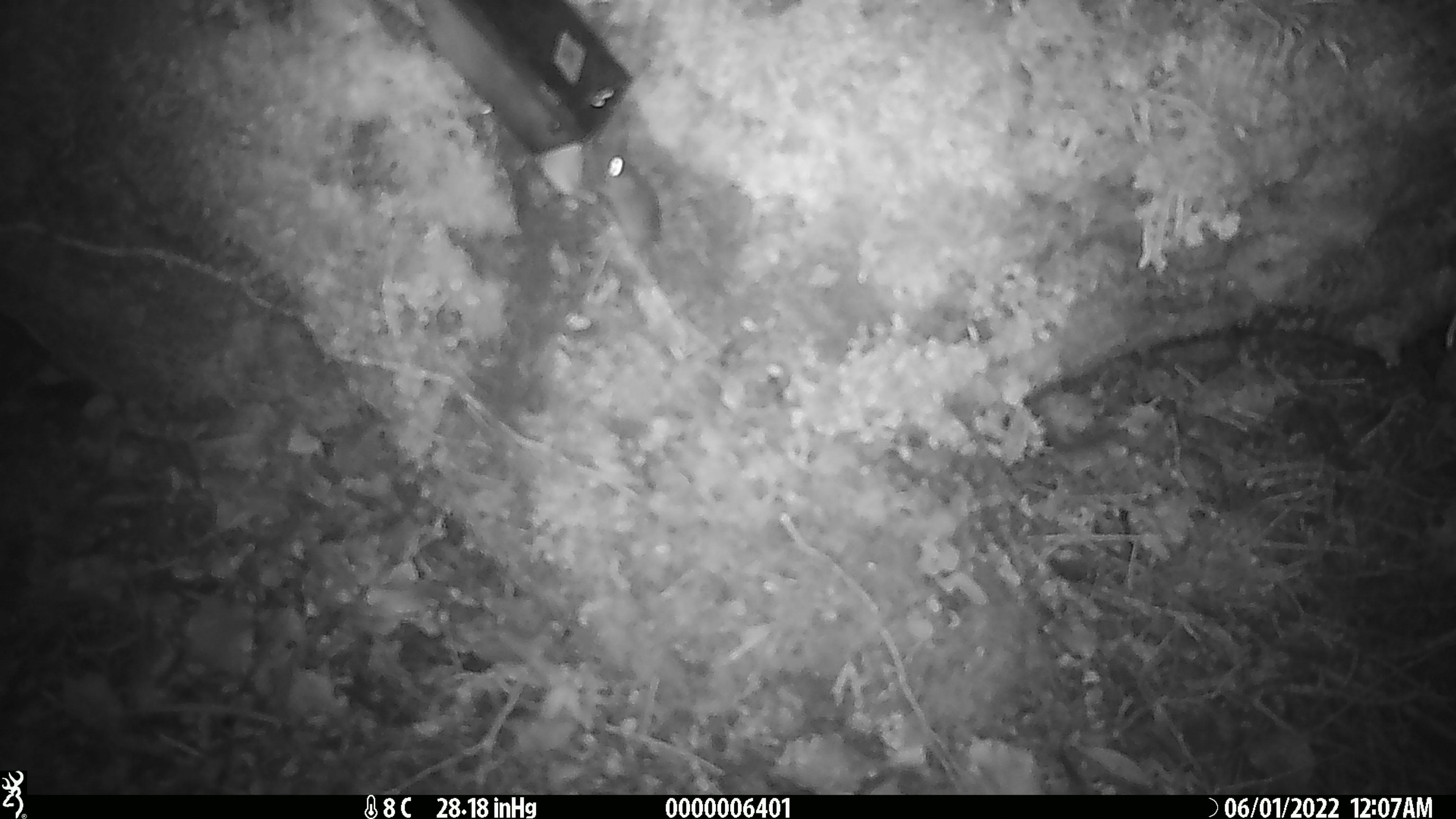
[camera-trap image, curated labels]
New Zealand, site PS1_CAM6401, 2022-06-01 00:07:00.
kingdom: Animalia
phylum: Chordata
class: Mammalia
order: Rodentia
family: Muridae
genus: Mus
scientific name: Mus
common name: mouse